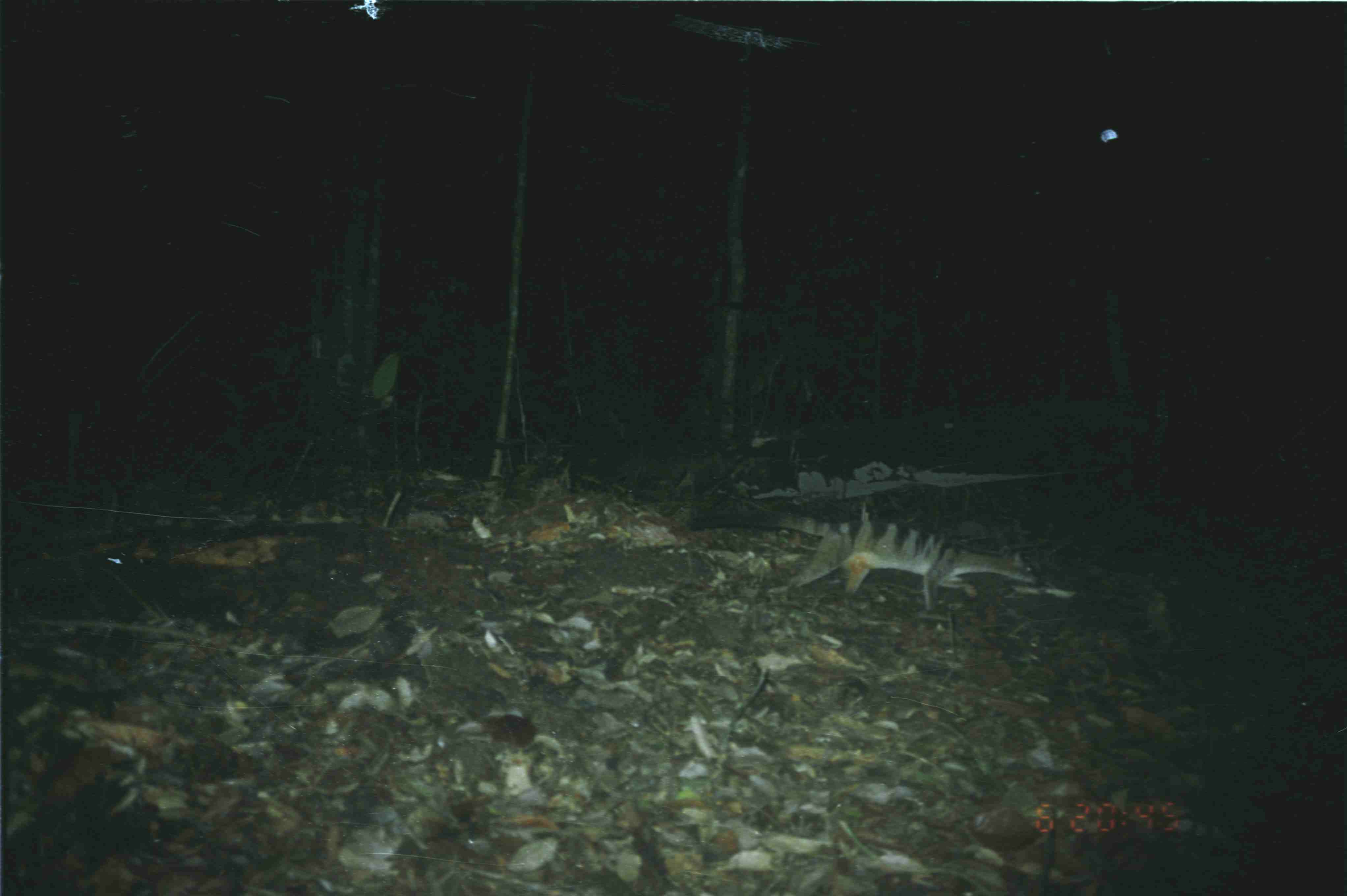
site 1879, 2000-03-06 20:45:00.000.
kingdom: Animalia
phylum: Chordata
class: Mammalia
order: Carnivora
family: Viverridae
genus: Hemigalus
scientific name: Hemigalus derbyanus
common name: banded civet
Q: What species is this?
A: Hemigalus derbyanus (banded civet).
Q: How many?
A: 1.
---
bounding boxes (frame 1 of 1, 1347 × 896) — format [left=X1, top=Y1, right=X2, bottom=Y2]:
hemigalus derbyanus: [left=690, top=511, right=1046, bottom=612]